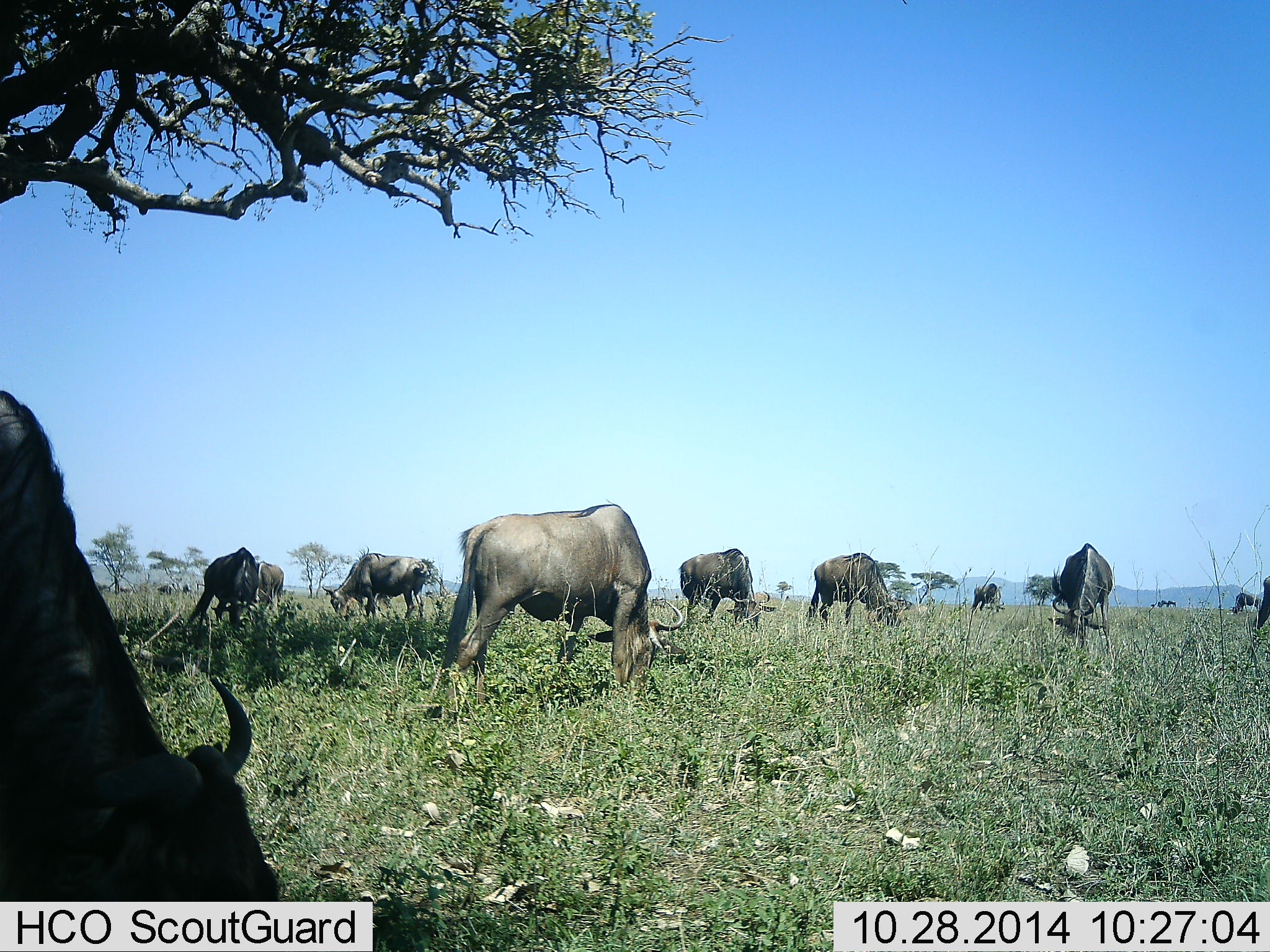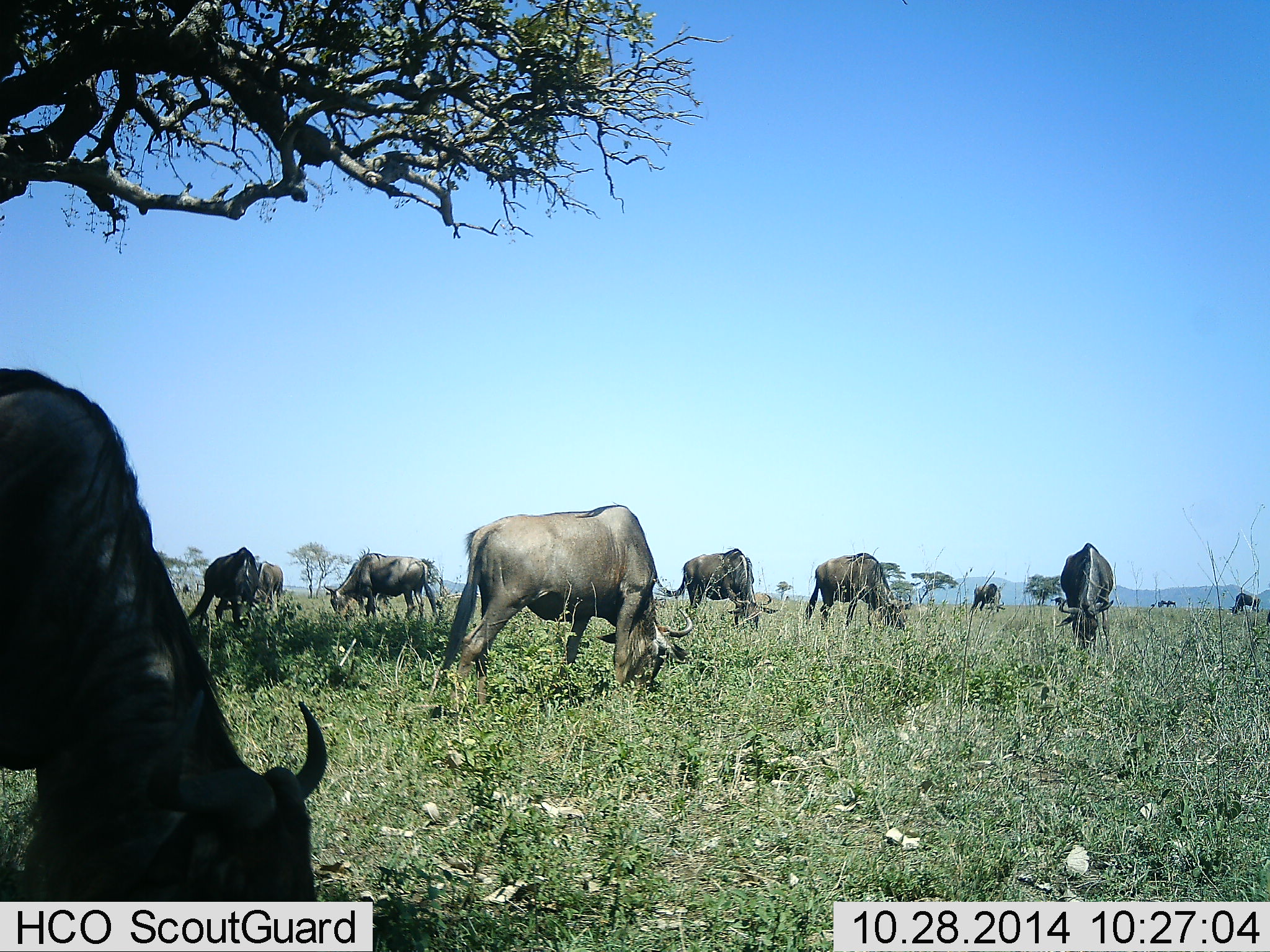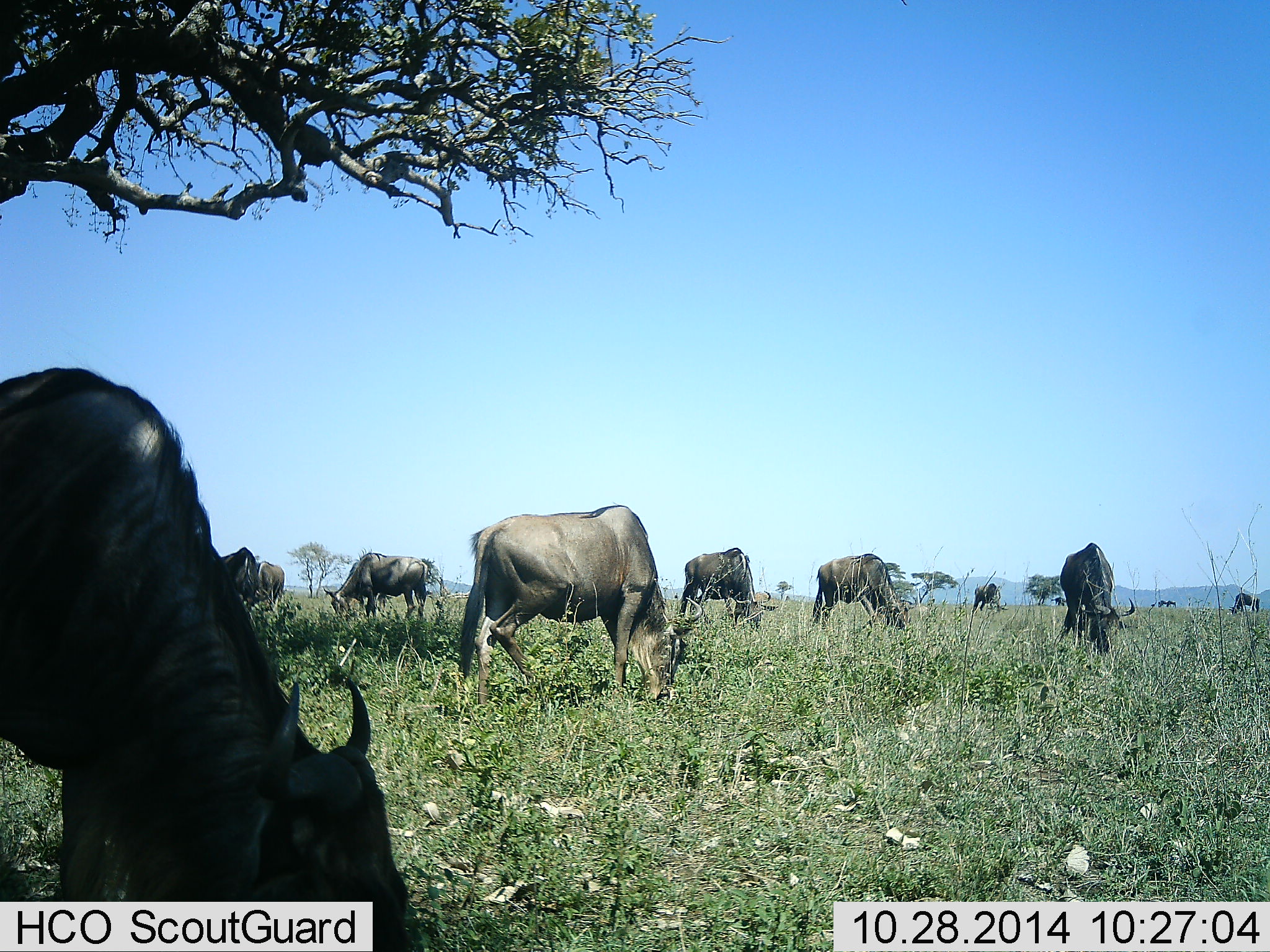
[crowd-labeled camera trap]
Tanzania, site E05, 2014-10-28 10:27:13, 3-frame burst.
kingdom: Animalia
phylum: Chordata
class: Mammalia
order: Artiodactyla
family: Bovidae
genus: Connochaetes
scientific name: Connochaetes taurinus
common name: blue wildebeest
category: wildebeest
Wildebeest (blue wildebeest) (Connochaetes taurinus), count 10. Behavior (volunteer vote fractions): standing 10%, resting 0%, moving 10%, interacting 0%. Young present (vote fraction): 0%. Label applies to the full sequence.